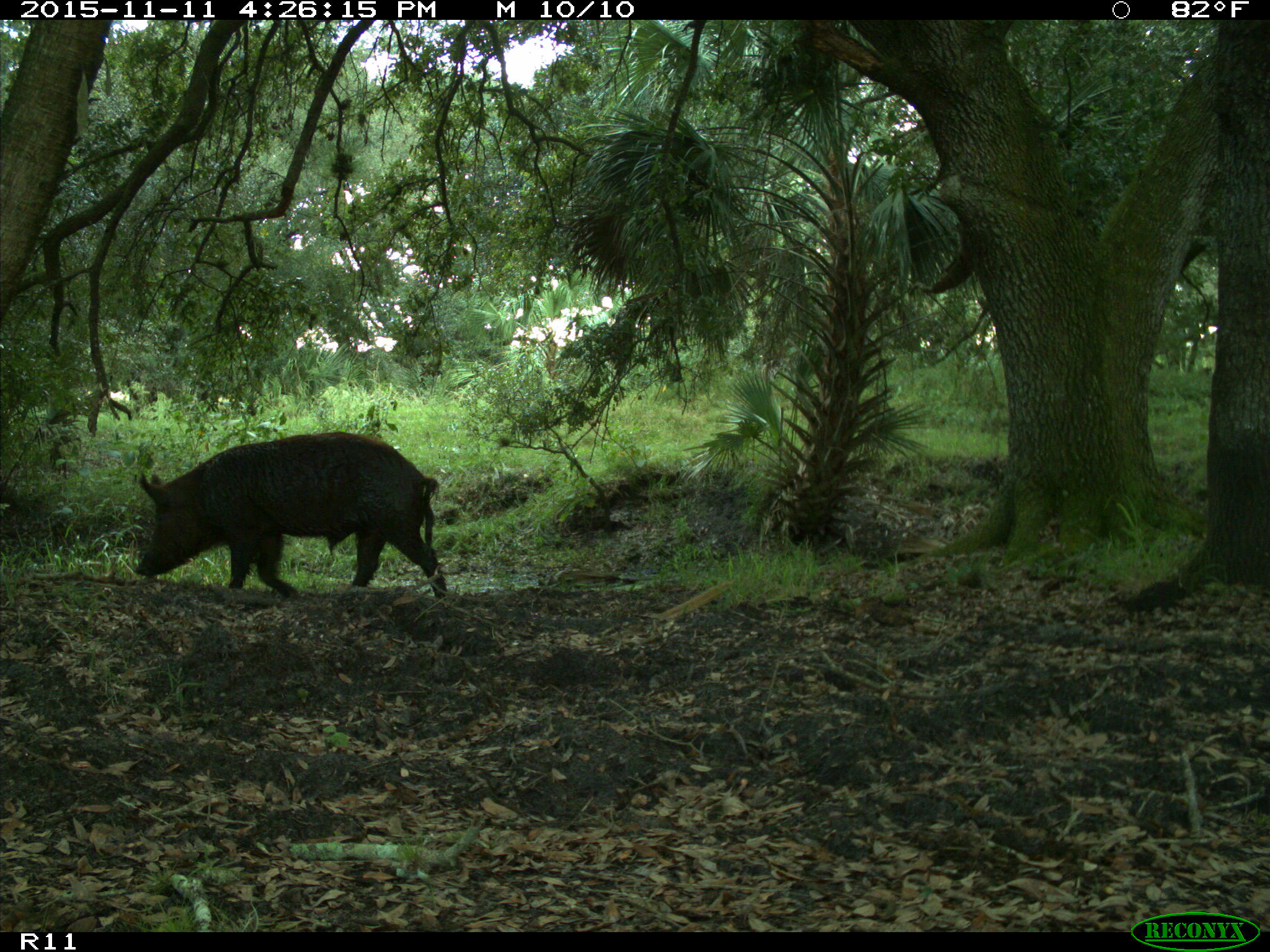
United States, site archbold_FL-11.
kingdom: Animalia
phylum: Chordata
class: Mammalia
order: Artiodactyla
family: Suidae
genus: Sus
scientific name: Sus scrofa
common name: wild boar